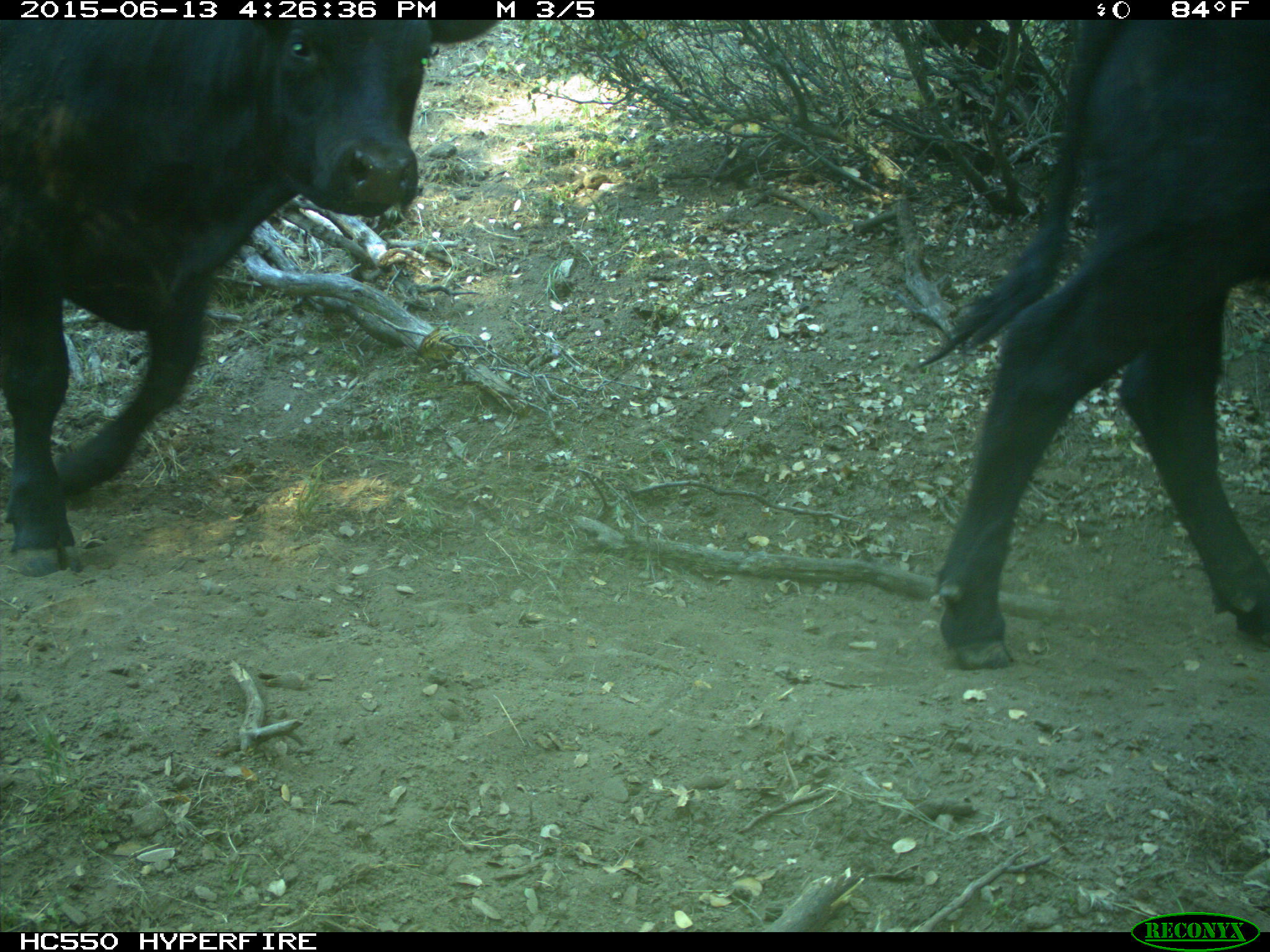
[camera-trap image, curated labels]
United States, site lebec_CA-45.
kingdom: Animalia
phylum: Chordata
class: Mammalia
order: Artiodactyla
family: Bovidae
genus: Bos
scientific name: Bos taurus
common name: domestic cow